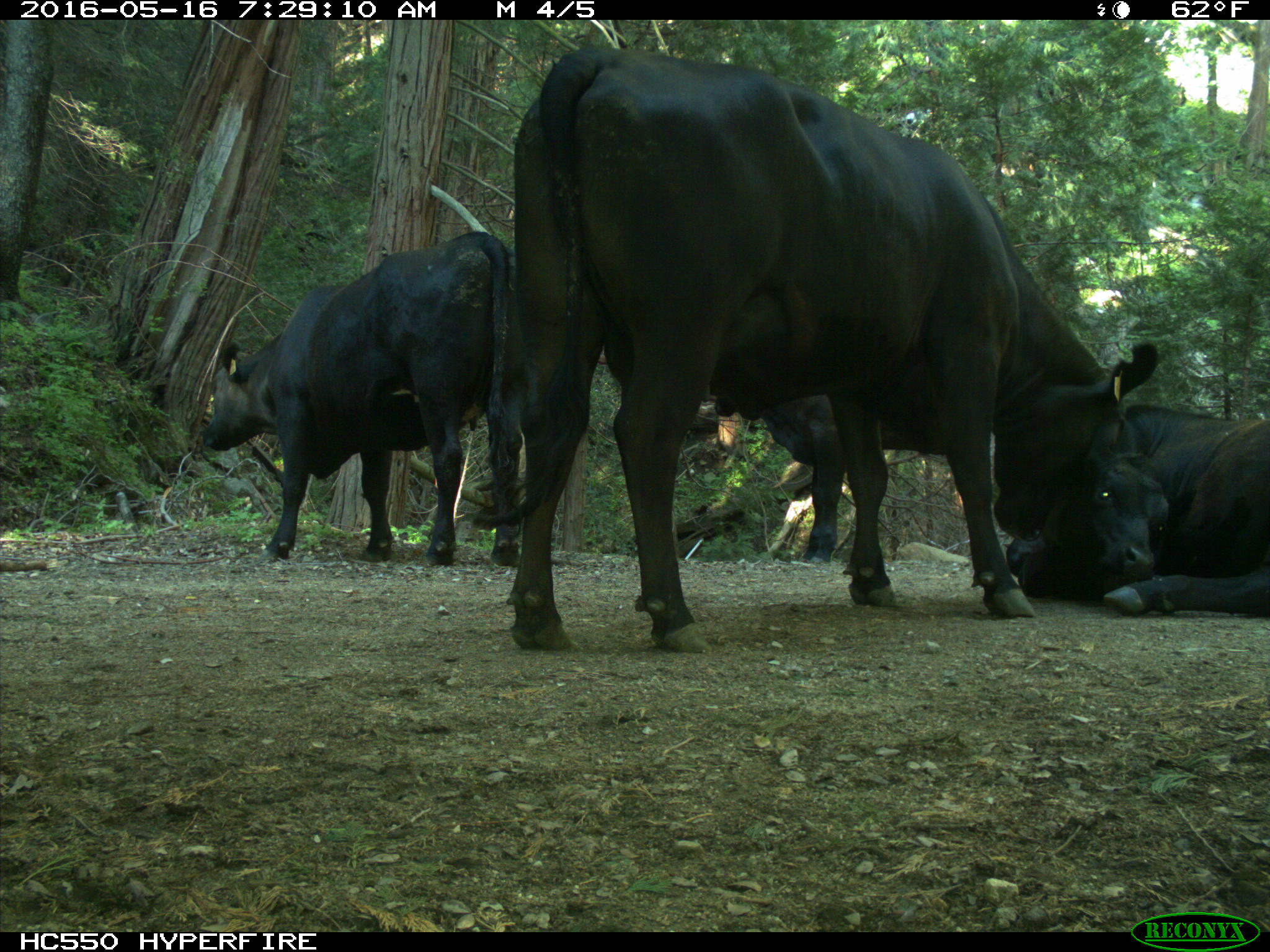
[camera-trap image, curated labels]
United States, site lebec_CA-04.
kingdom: Animalia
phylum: Chordata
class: Mammalia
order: Artiodactyla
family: Bovidae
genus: Bos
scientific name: Bos taurus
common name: domestic cow